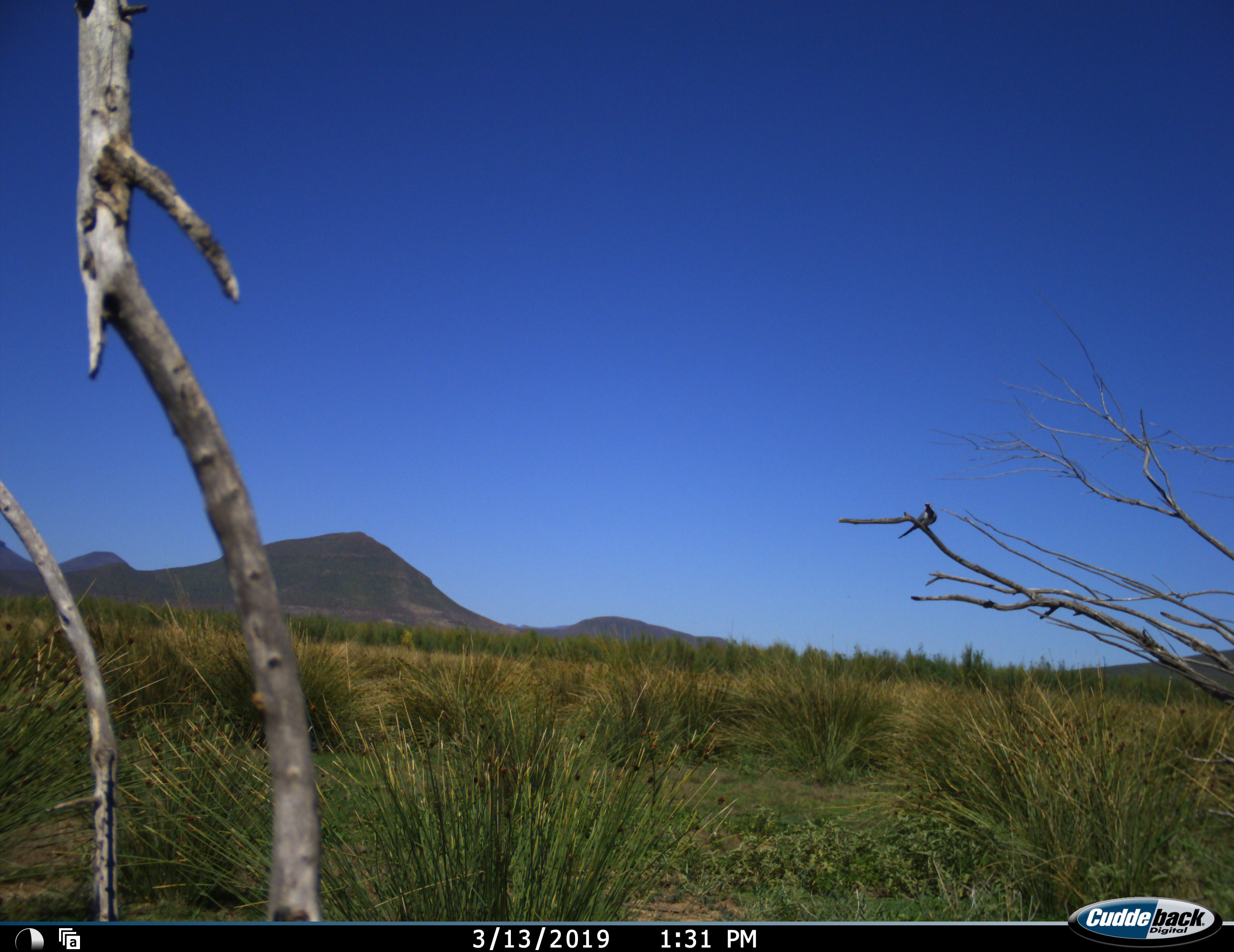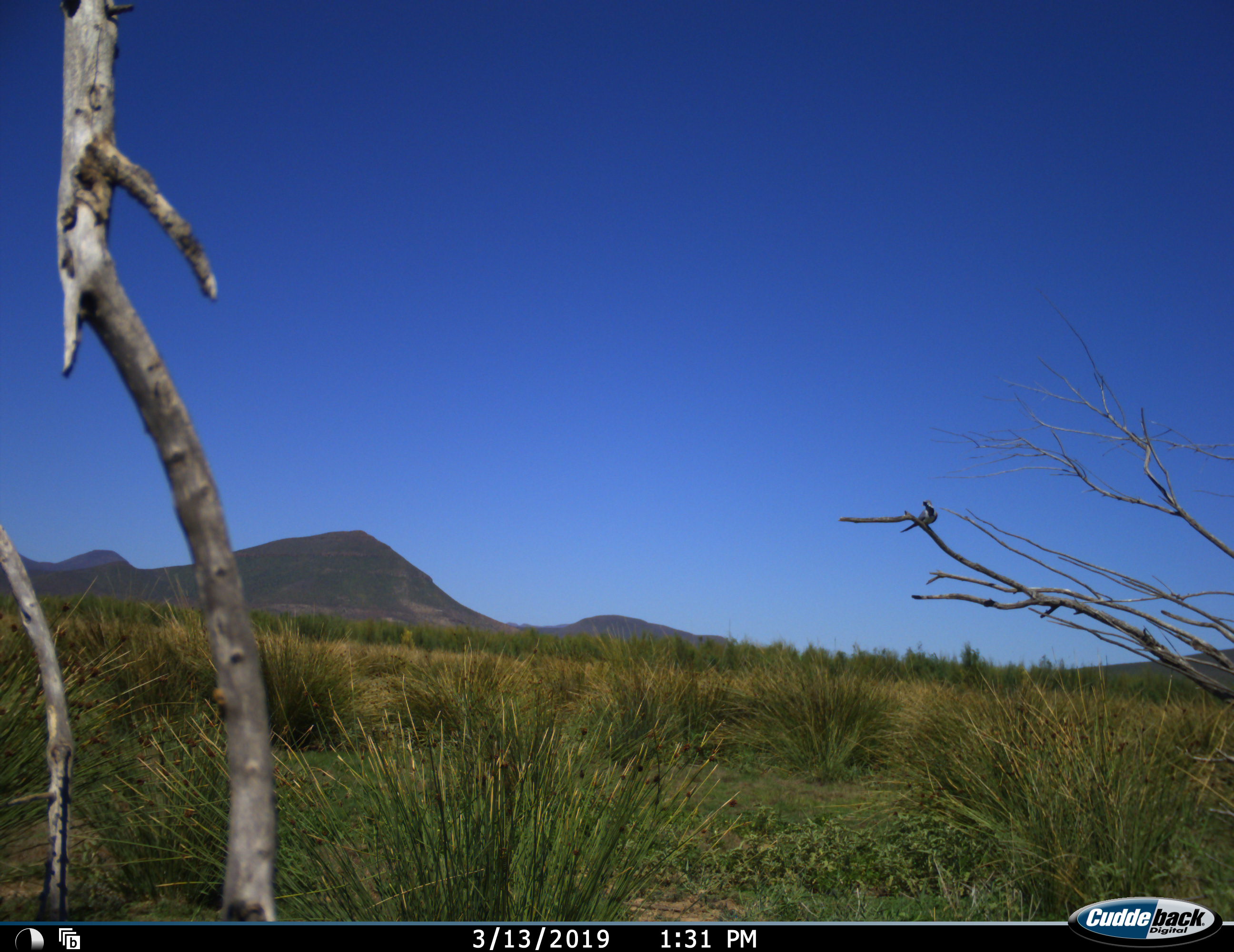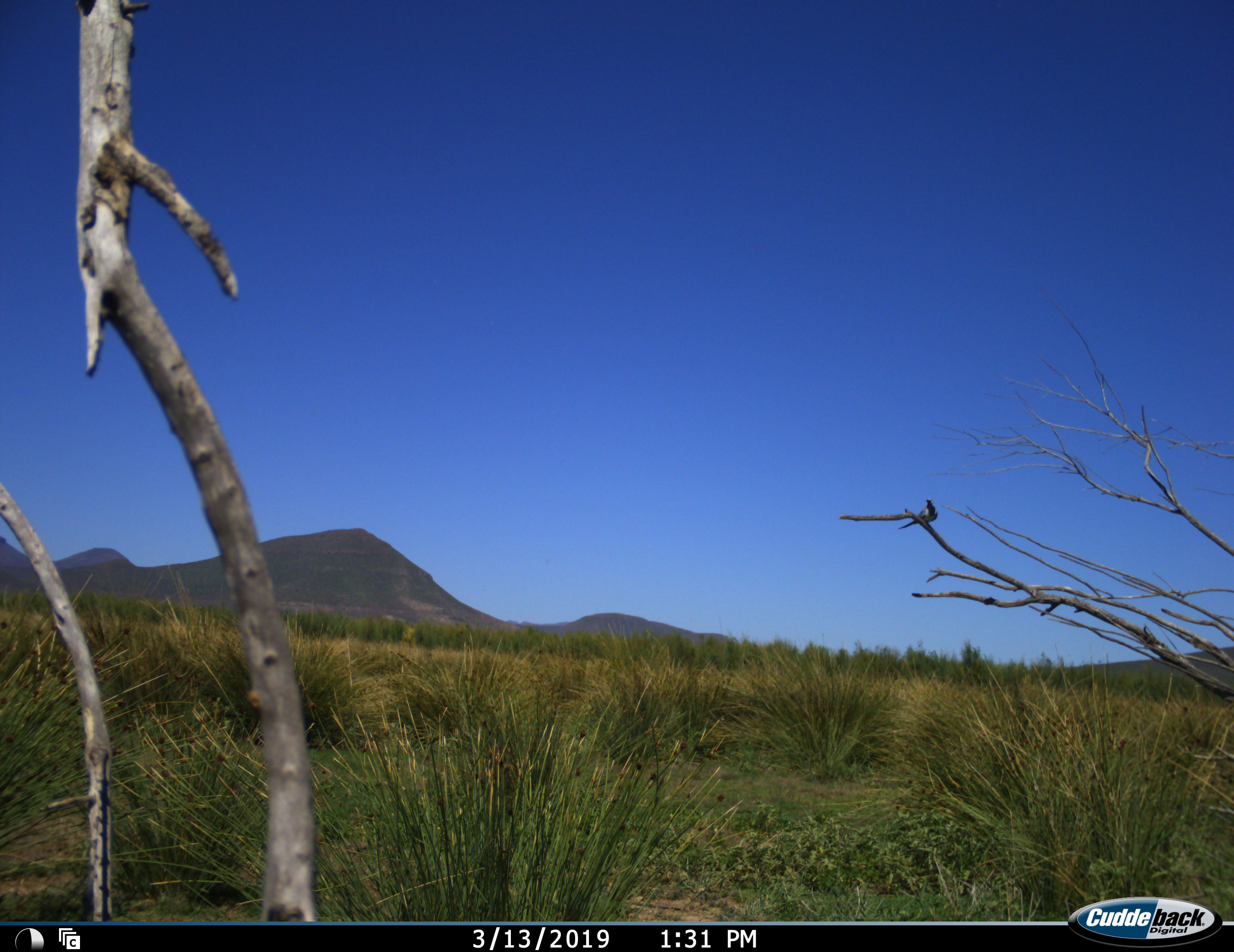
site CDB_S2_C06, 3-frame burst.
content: unidentified animal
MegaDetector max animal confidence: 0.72